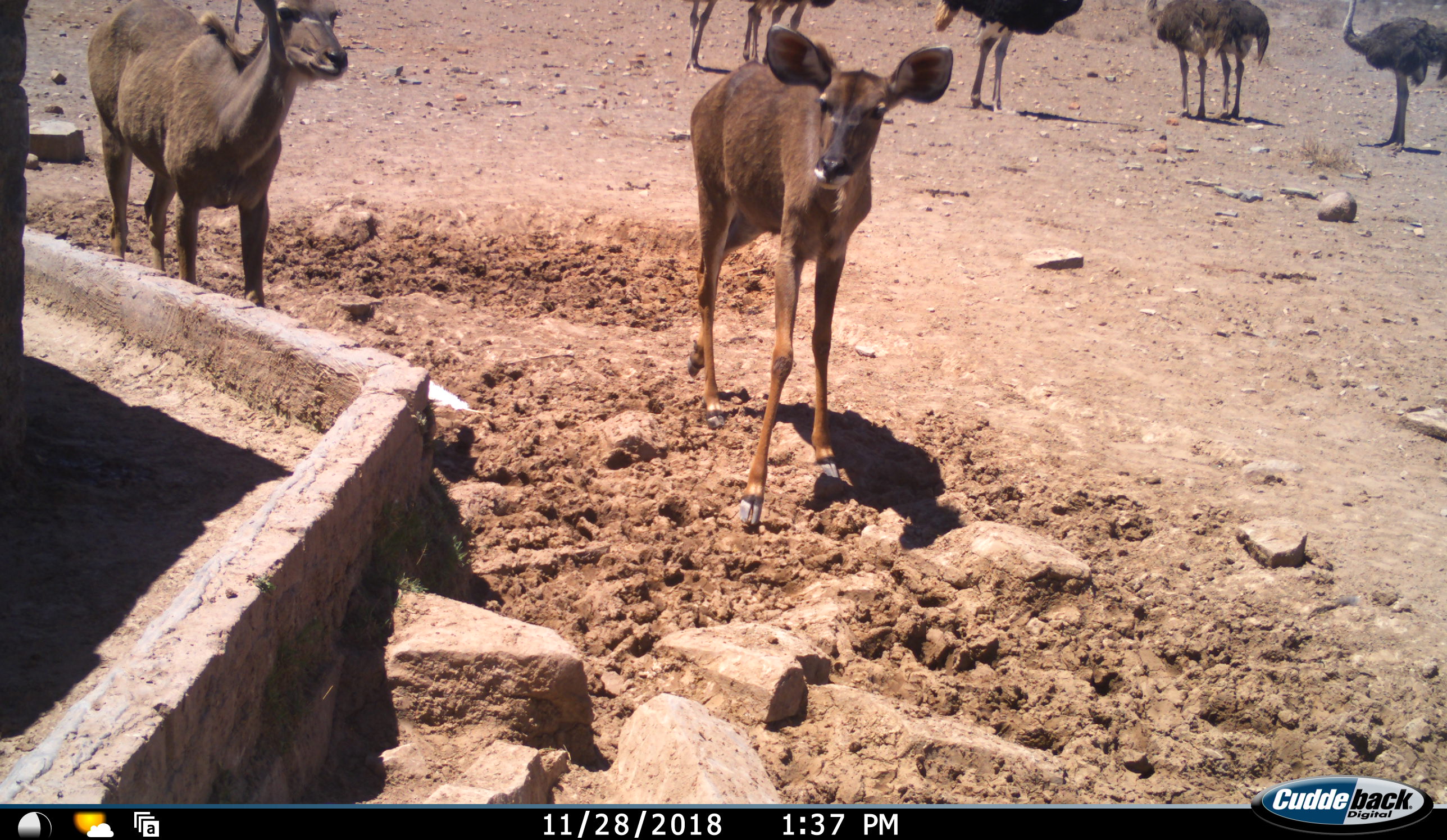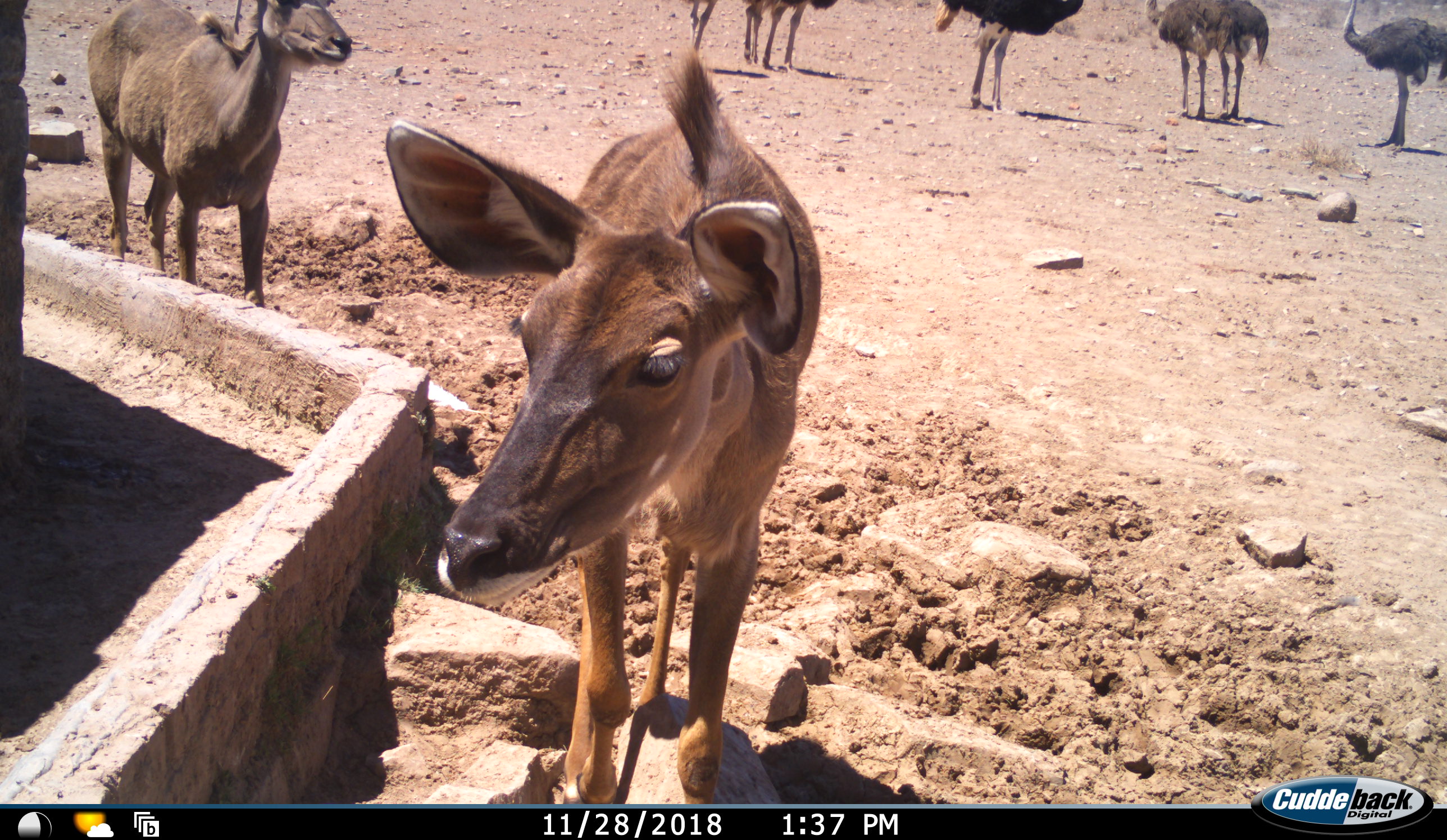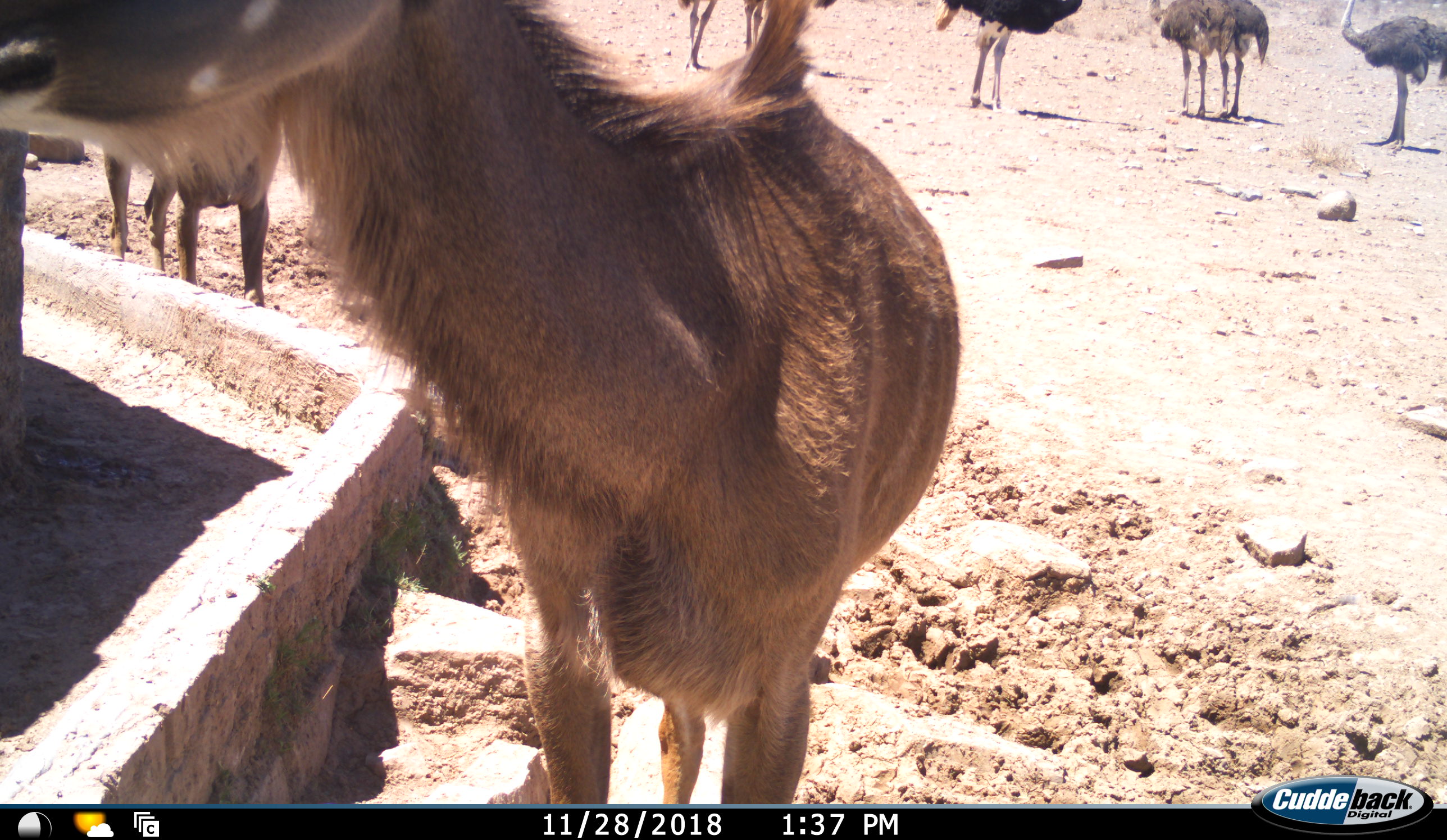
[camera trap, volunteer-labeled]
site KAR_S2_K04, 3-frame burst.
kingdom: Animalia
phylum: Chordata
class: Mammalia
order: Artiodactyla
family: Bovidae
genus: Tragelaphus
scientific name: Tragelaphus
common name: kudu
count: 2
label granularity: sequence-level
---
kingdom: Animalia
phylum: Chordata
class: Aves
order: Struthioniformes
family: Struthionidae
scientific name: Struthionidae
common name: ostrich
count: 7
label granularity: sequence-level